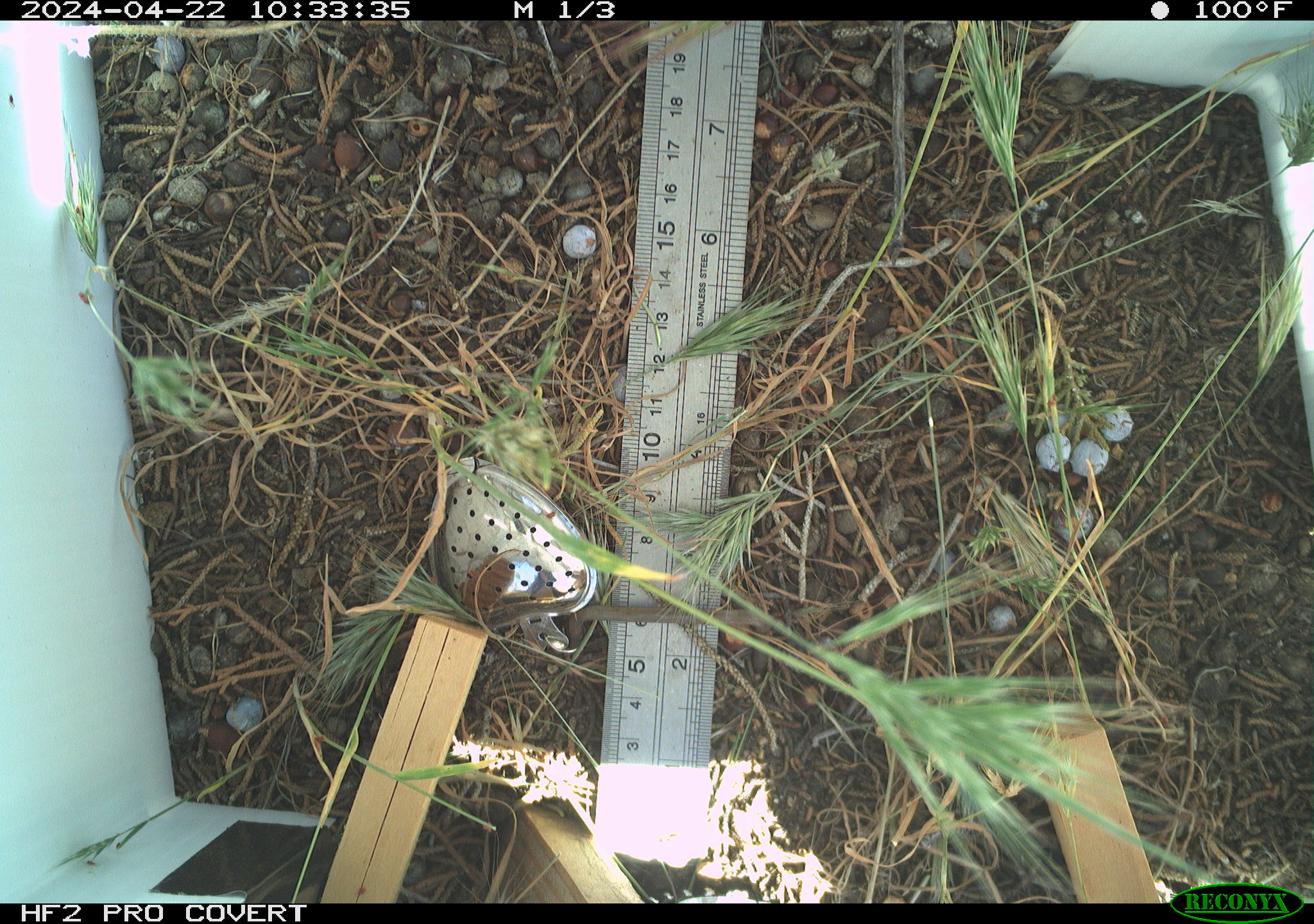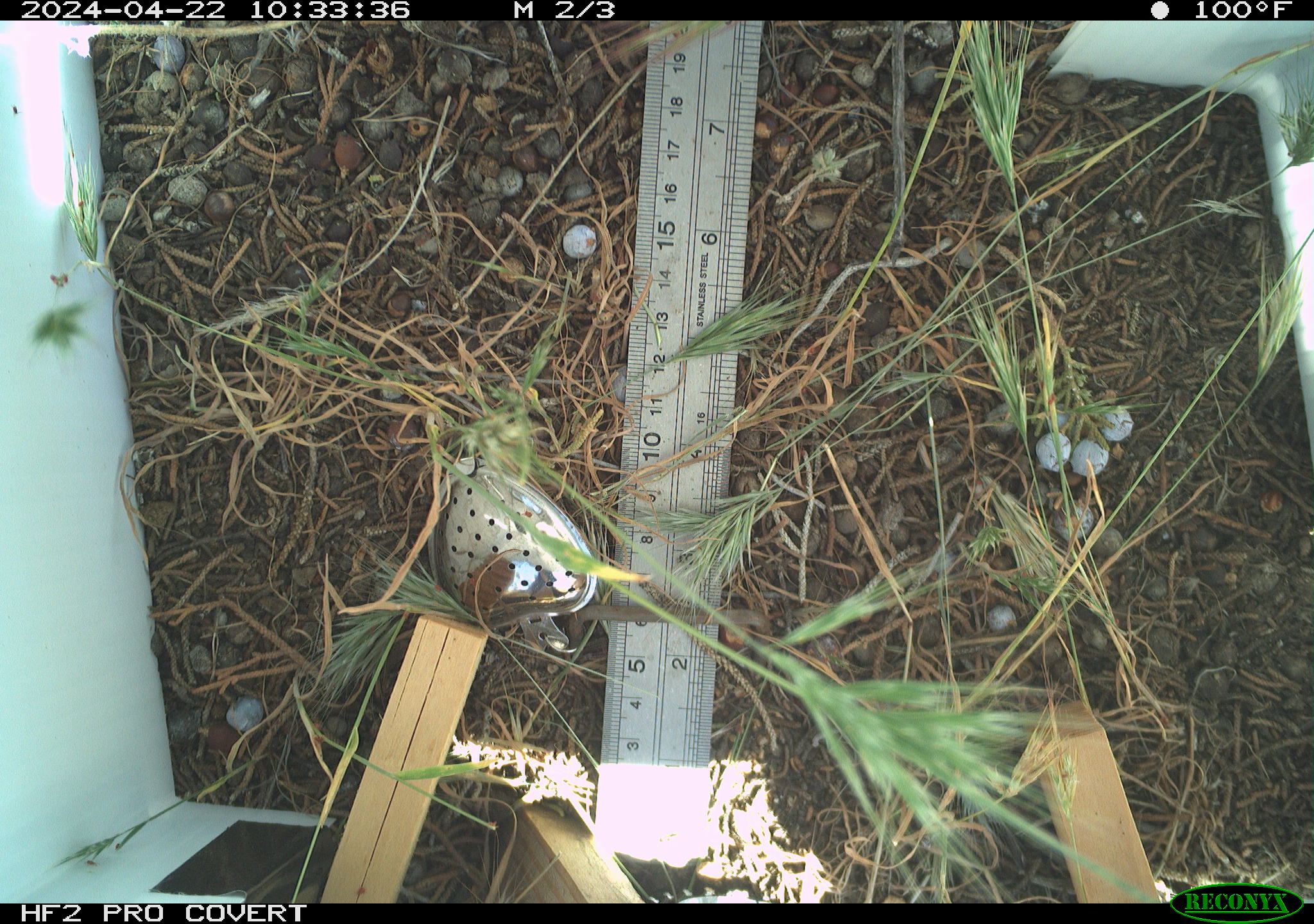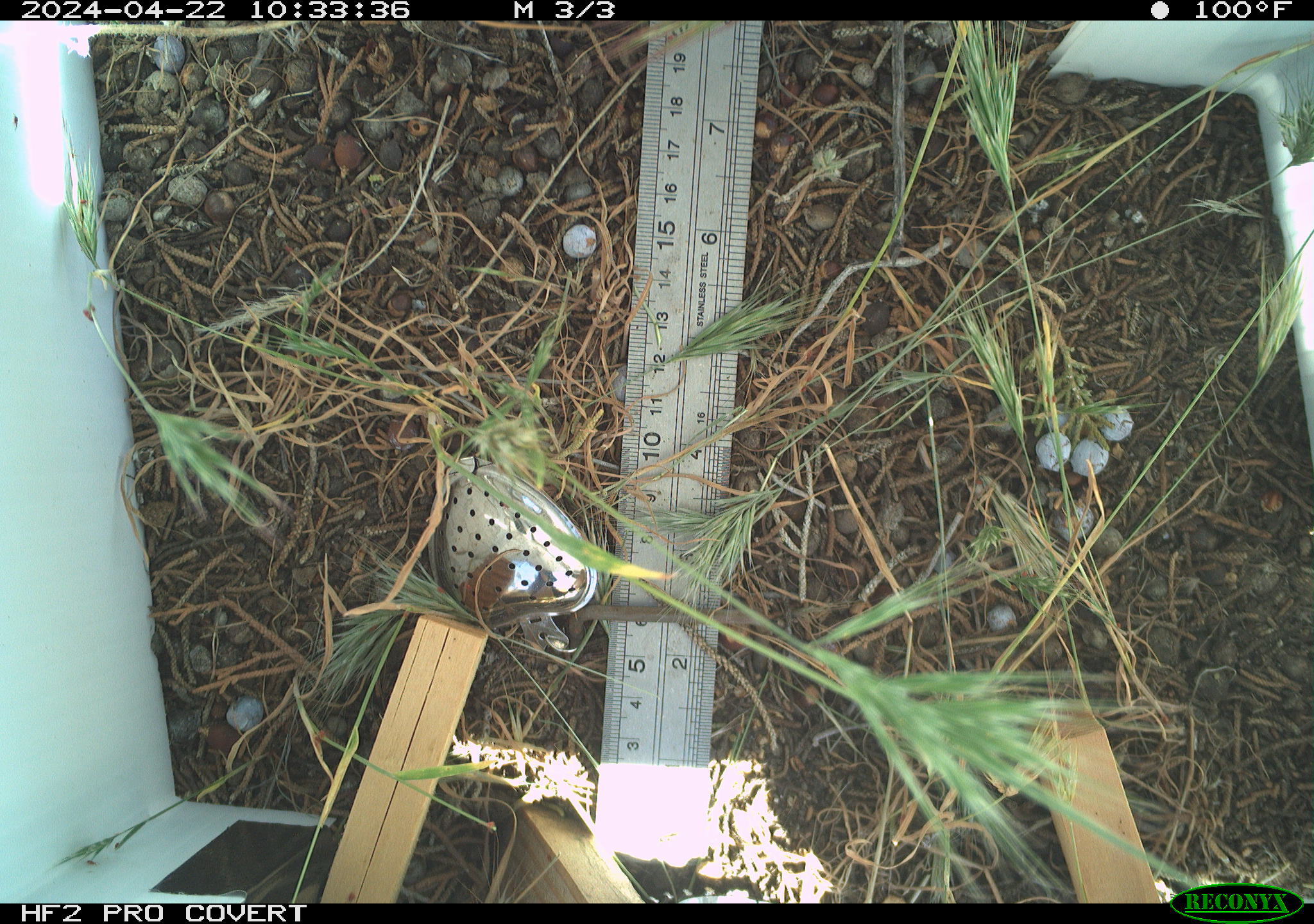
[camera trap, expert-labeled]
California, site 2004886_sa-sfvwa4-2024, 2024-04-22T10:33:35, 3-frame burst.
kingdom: Animalia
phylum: Arthropoda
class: Insecta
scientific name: Insecta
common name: insect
Insect (Insecta).